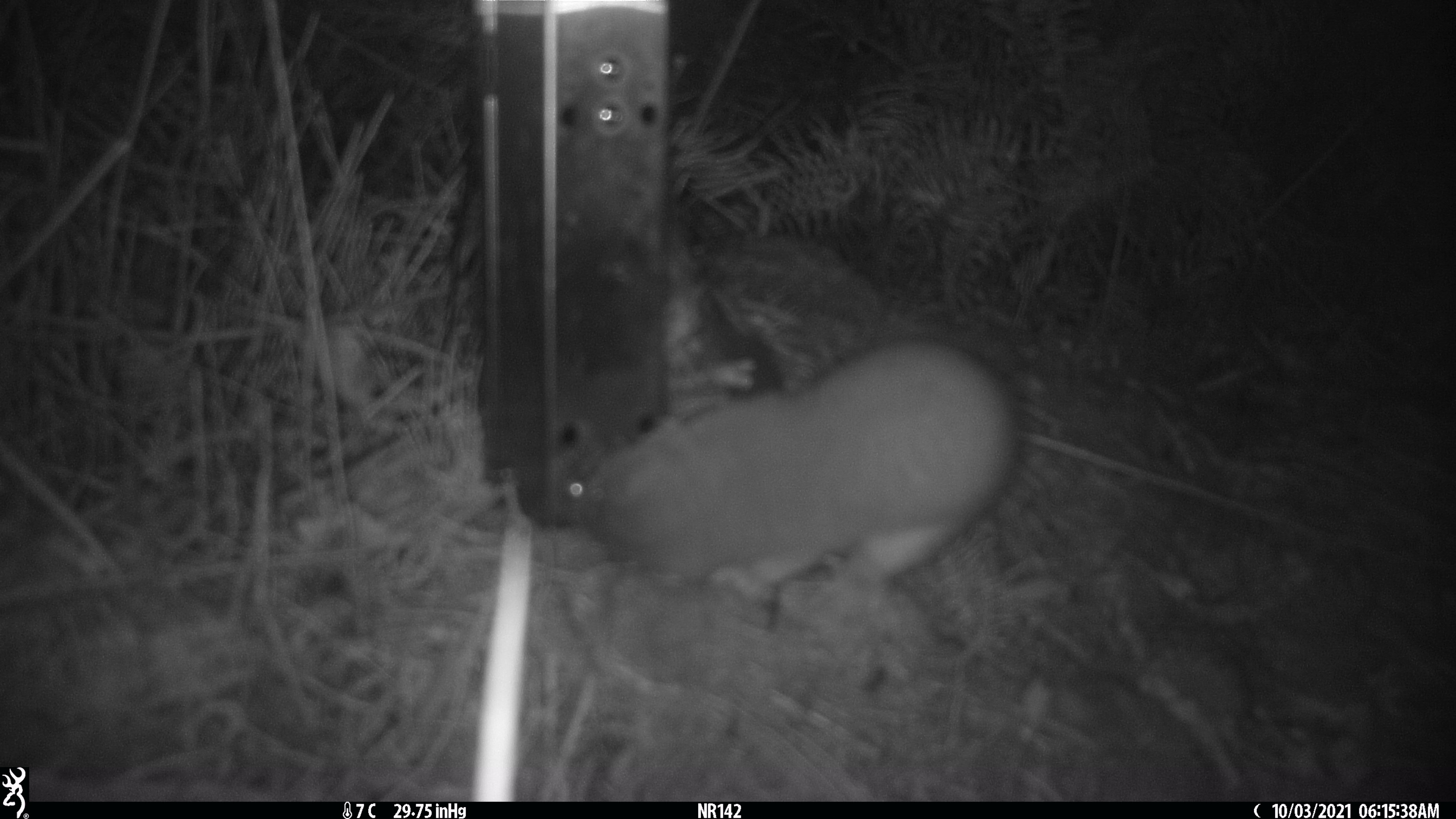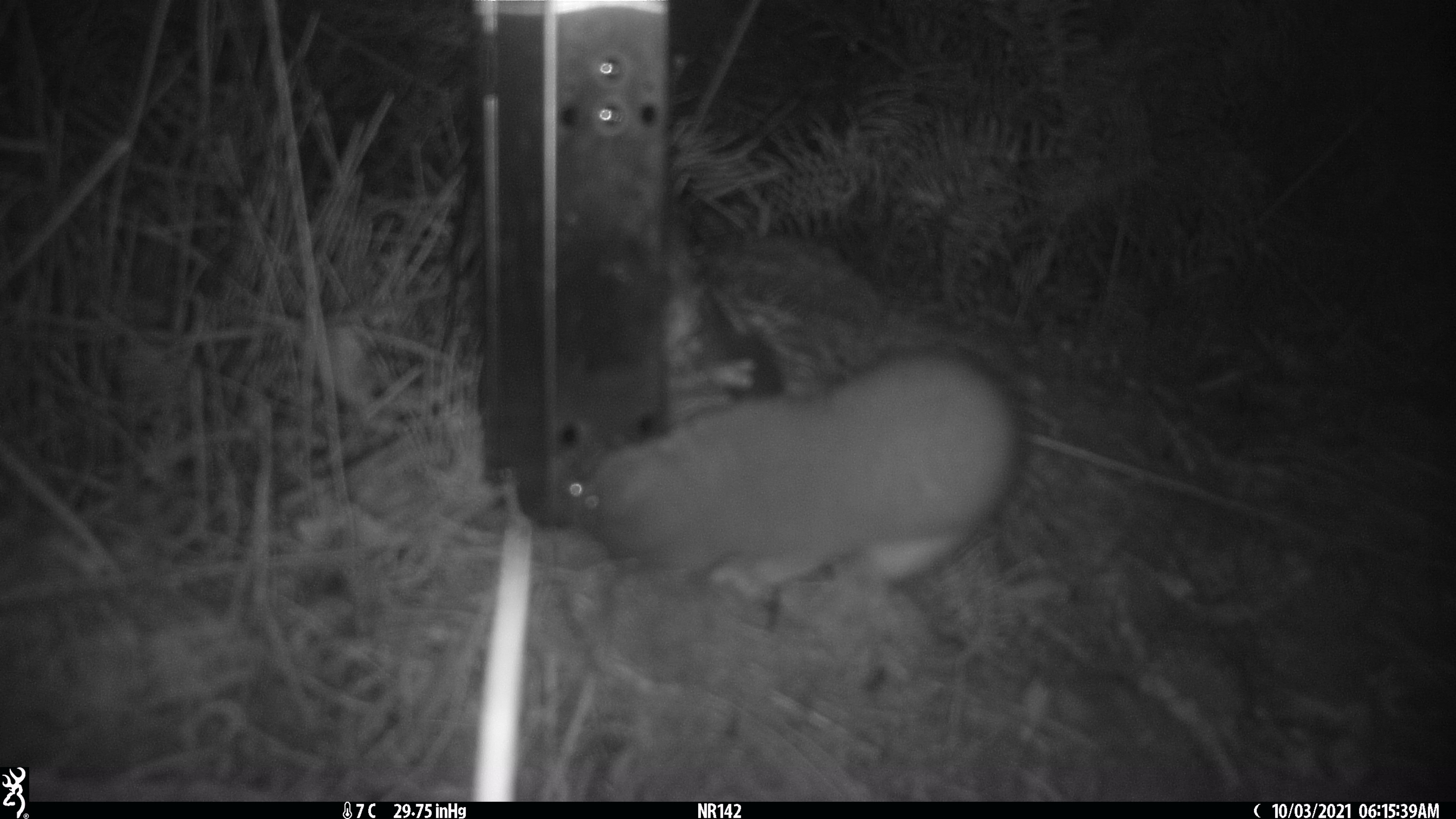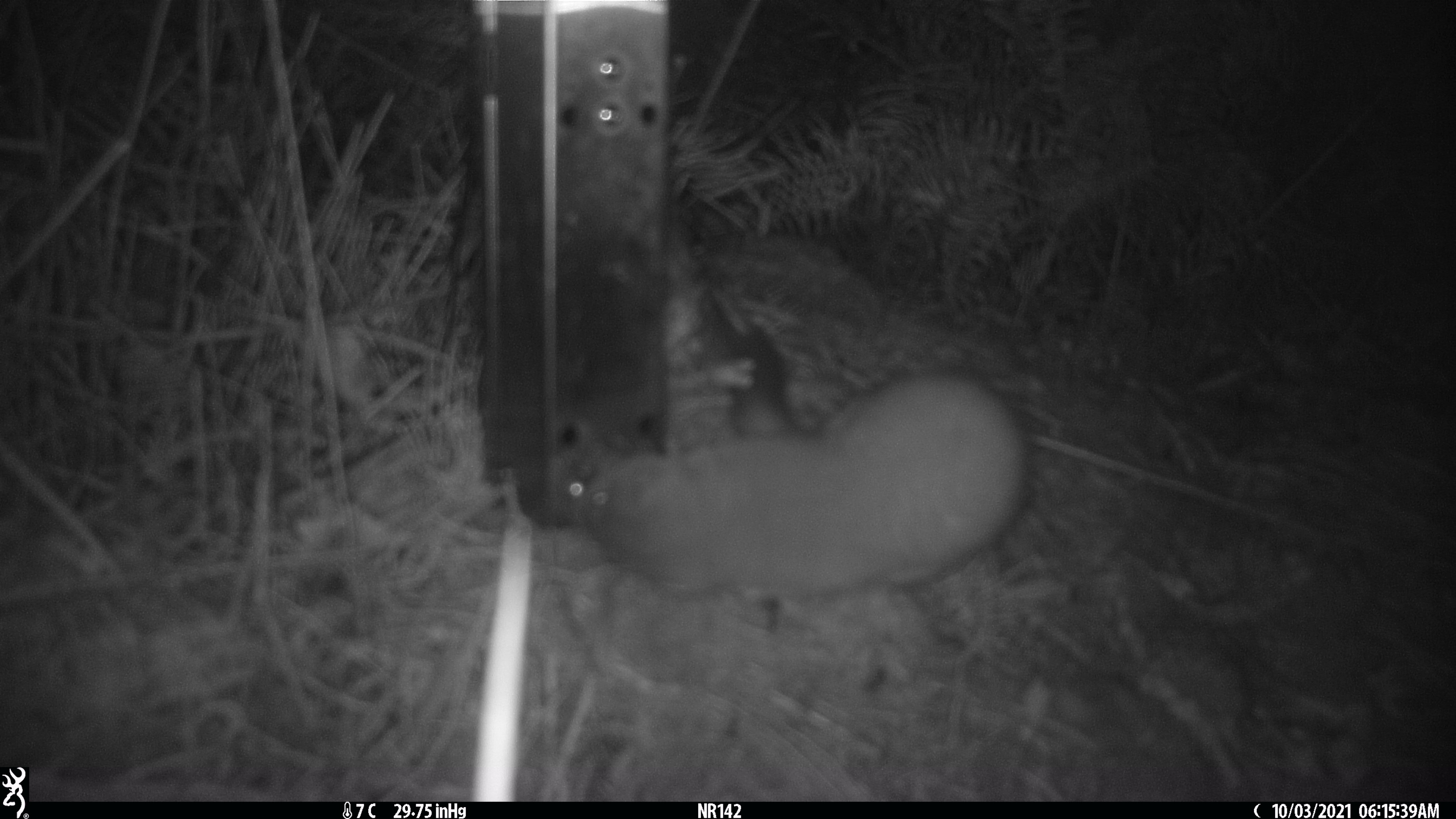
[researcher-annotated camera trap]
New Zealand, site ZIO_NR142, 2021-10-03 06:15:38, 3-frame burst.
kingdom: Animalia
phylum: Chordata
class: Mammalia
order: Carnivora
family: Mustelidae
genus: Mustela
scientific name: Mustela erminea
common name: stoat